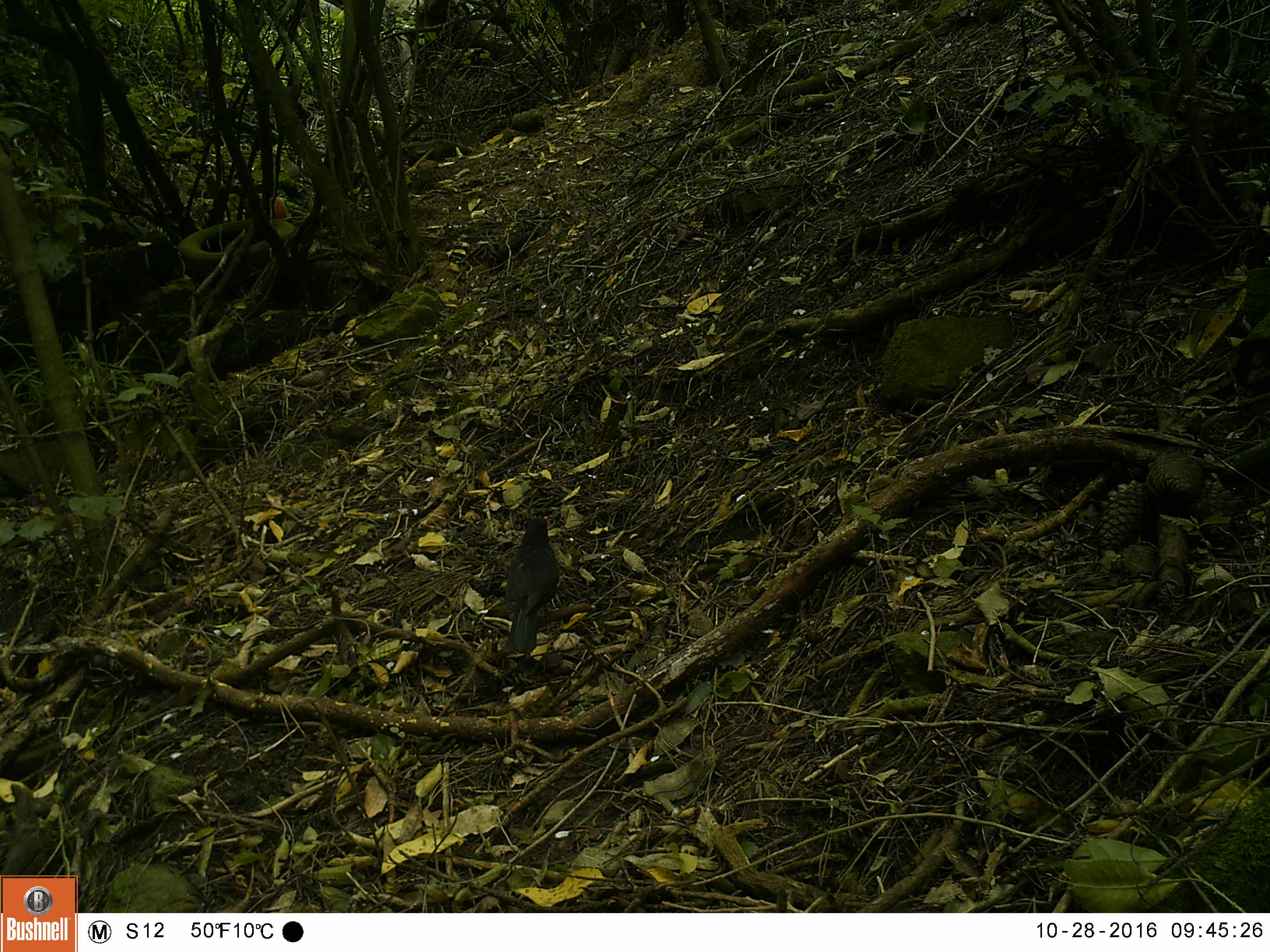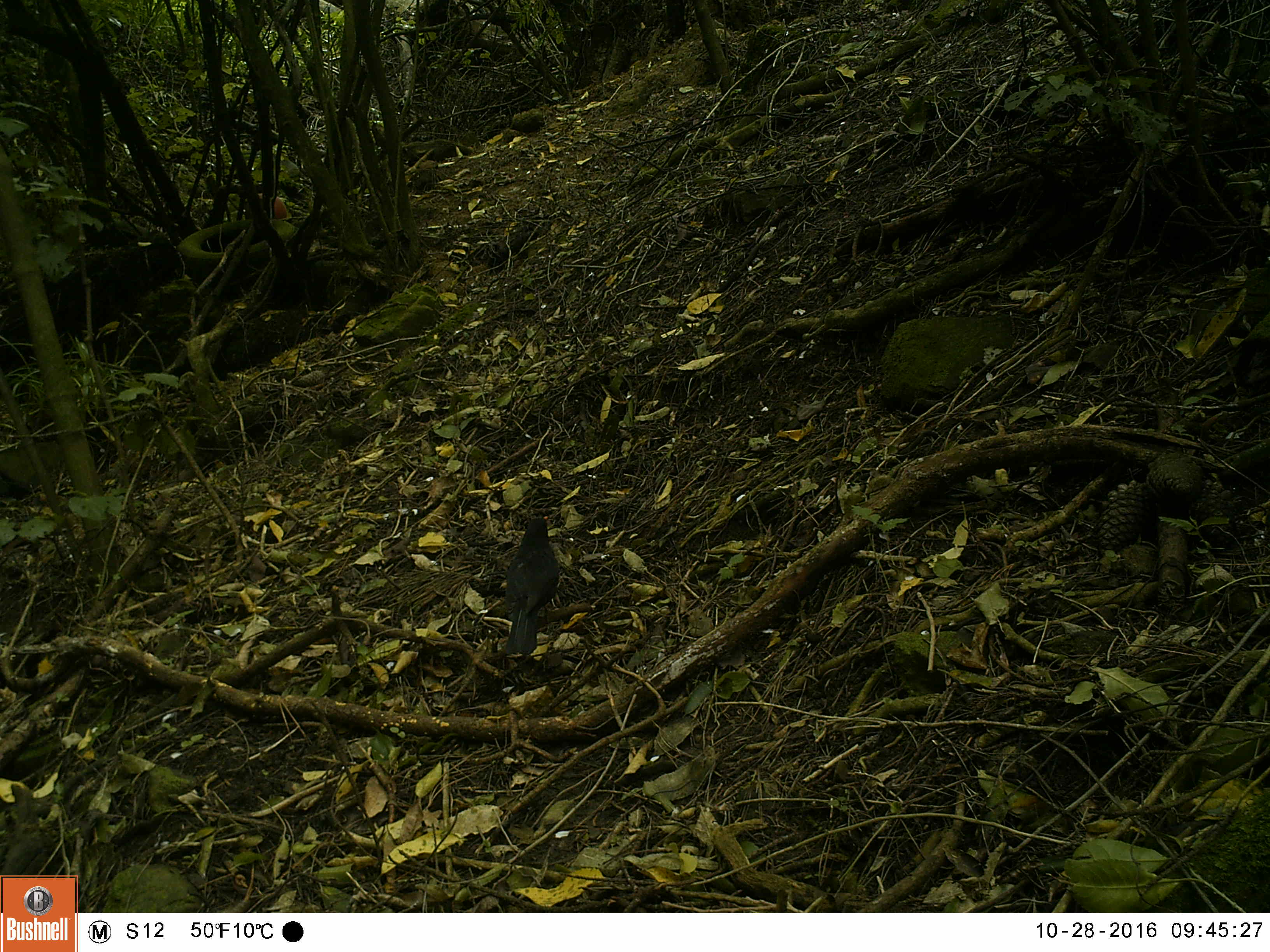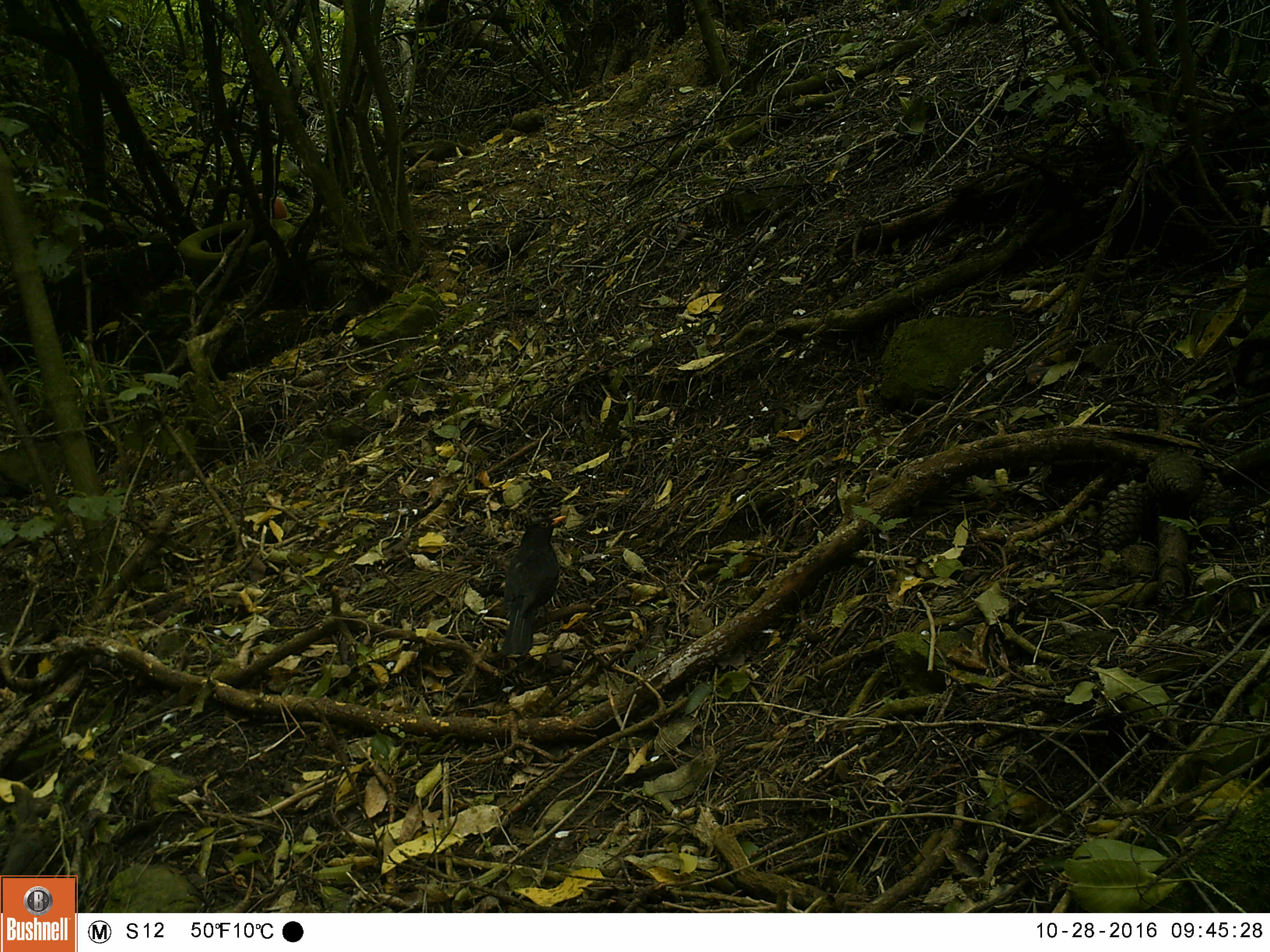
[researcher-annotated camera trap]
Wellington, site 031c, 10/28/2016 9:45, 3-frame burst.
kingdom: Animalia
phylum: Chordata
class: Aves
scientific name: Aves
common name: bird